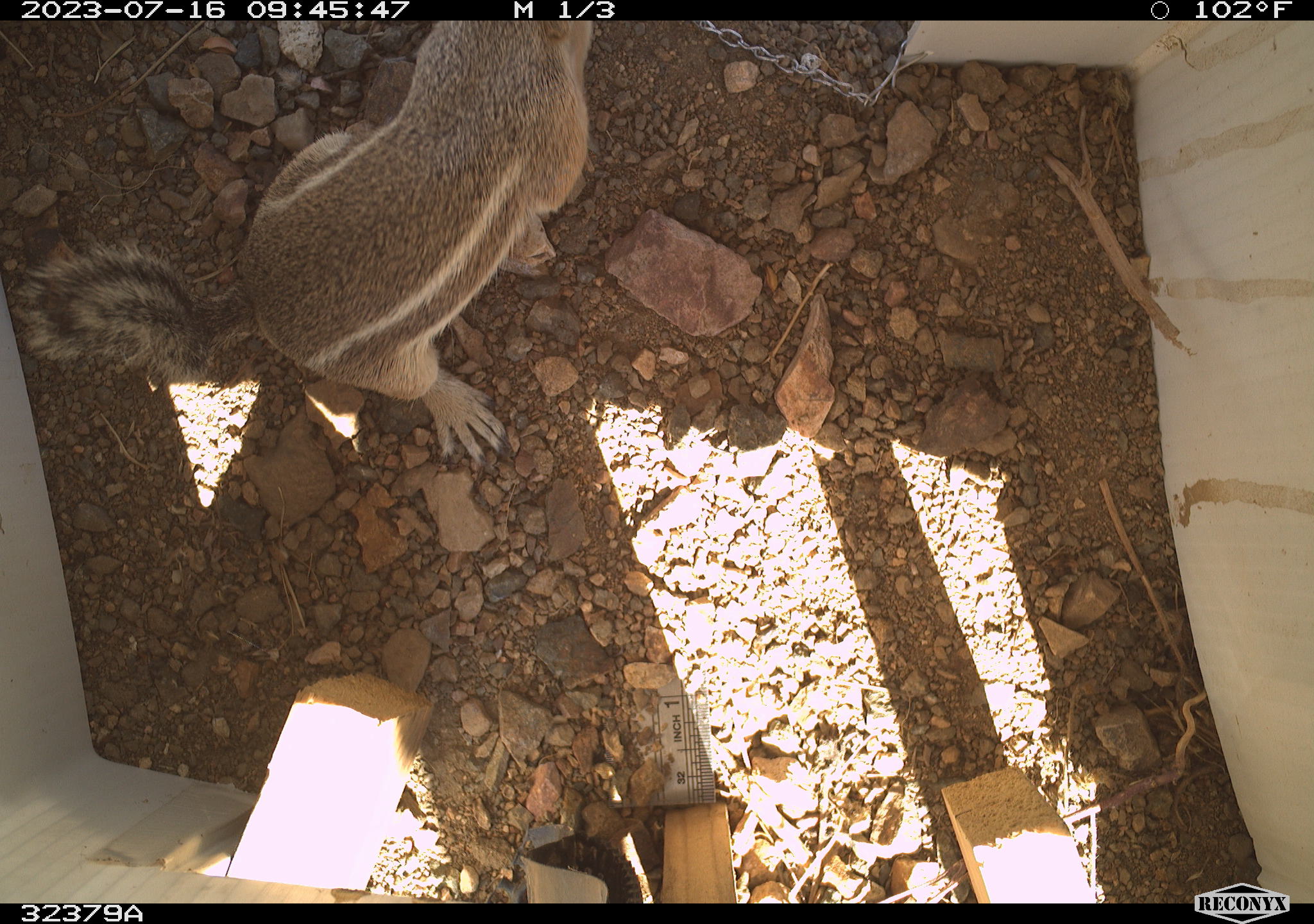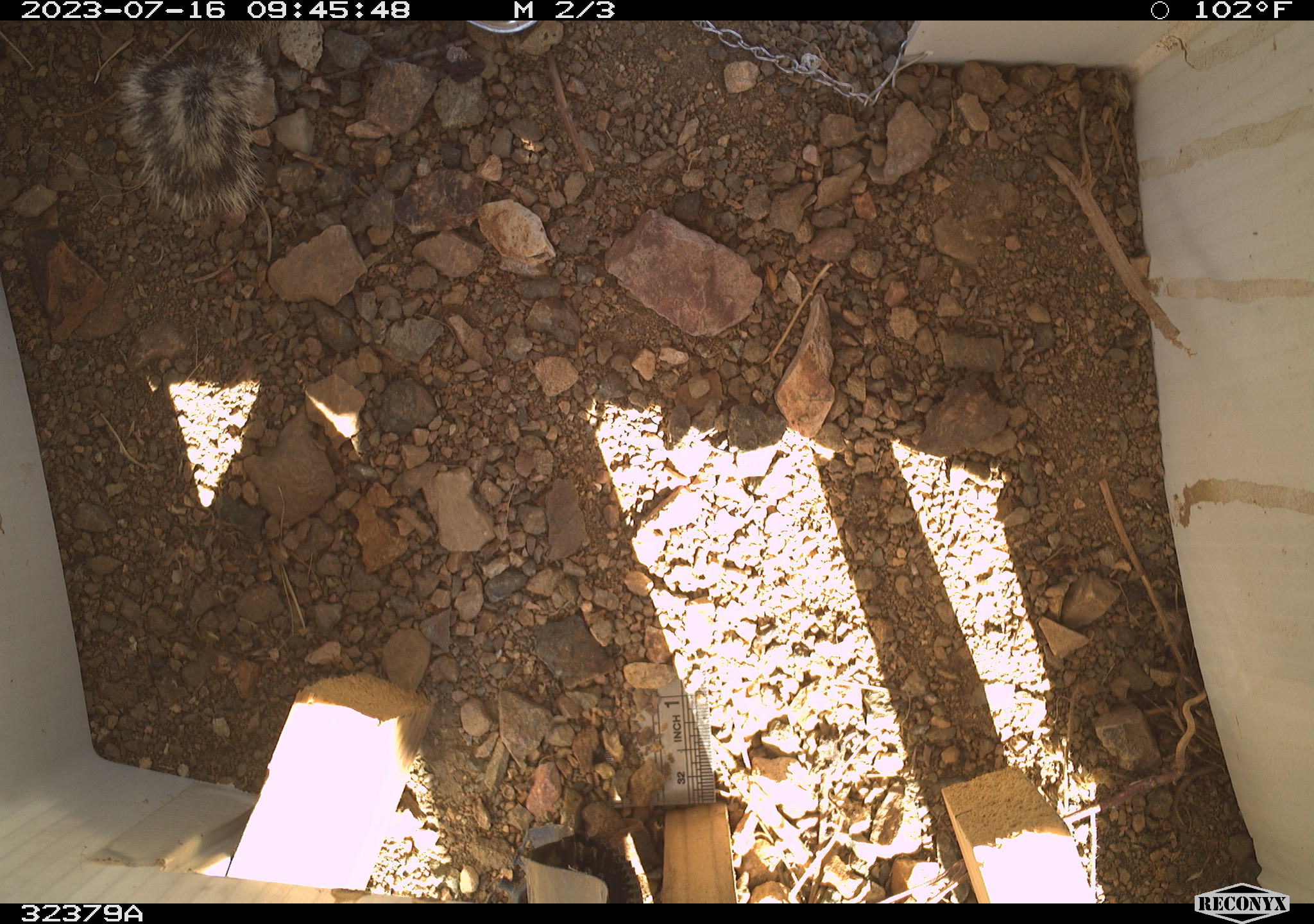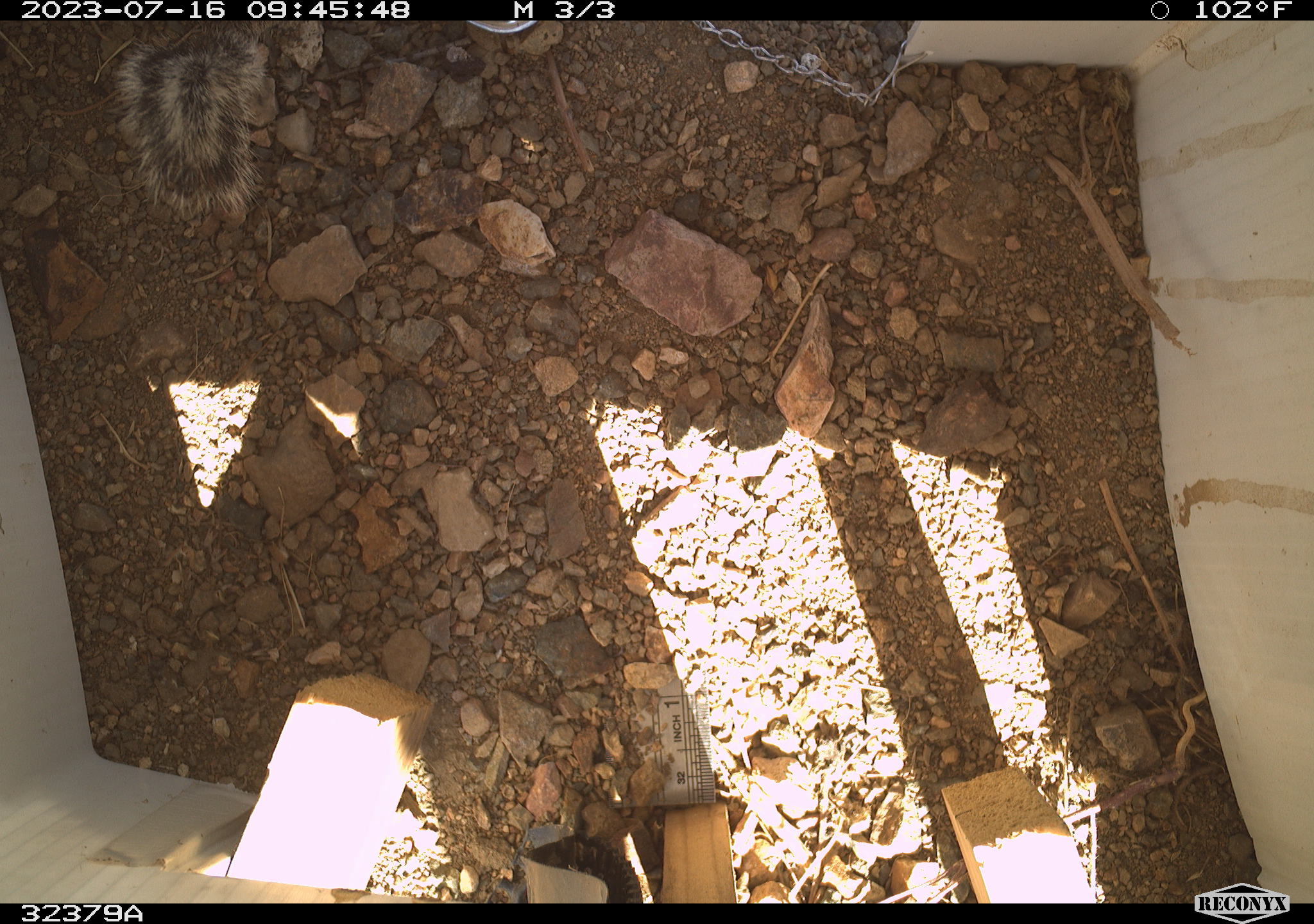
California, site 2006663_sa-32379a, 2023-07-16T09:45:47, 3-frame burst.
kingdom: Animalia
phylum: Chordata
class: Mammalia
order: Rodentia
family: Sciuridae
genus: Ammospermophilus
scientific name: Ammospermophilus leucurus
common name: white-tailed antelope squirrel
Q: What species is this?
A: White-tailed antelope squirrel (Ammospermophilus leucurus).